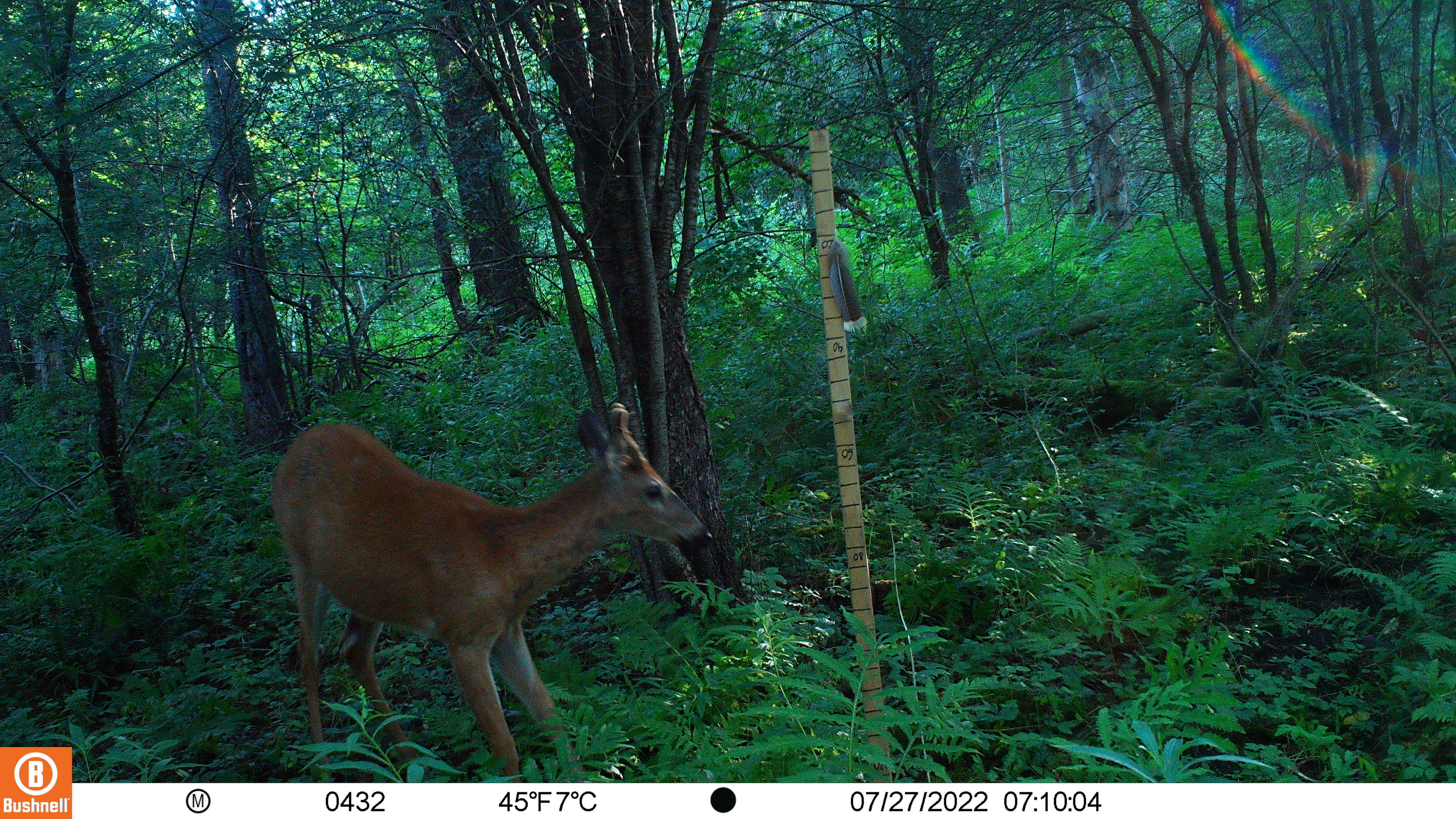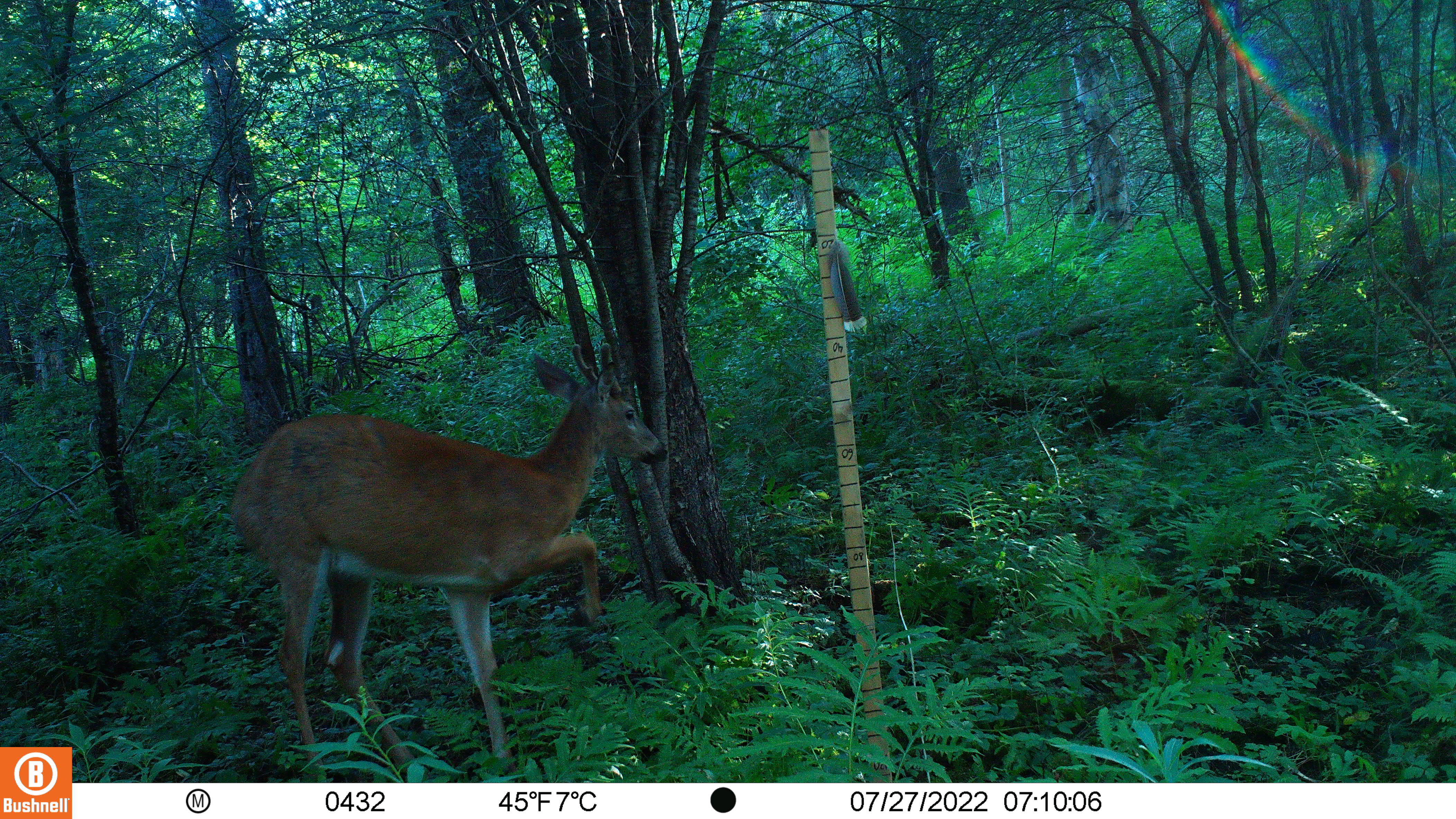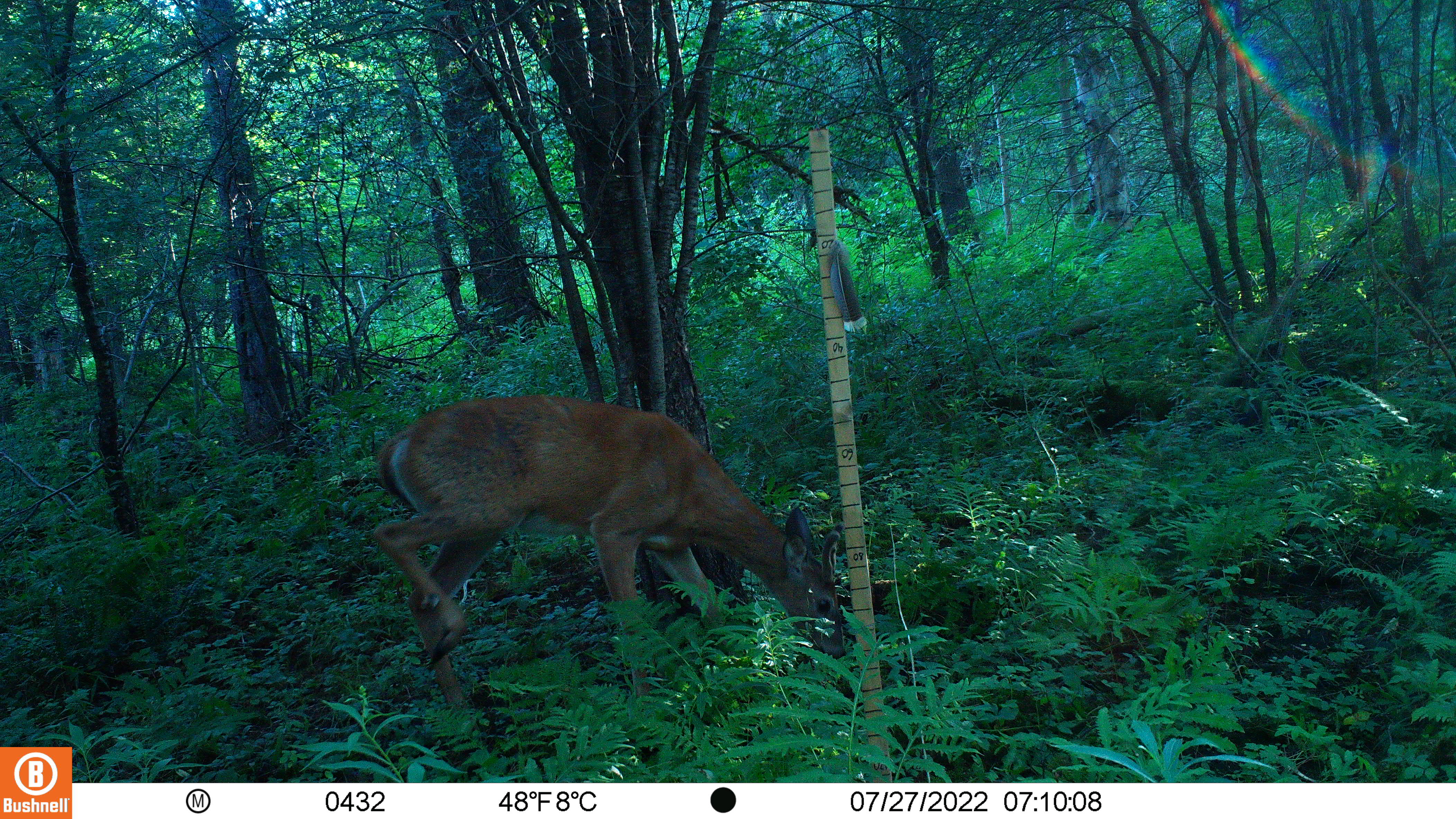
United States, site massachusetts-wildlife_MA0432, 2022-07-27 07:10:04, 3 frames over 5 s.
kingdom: Animalia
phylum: Chordata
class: Mammalia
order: Artiodactyla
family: Cervidae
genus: Odocoileus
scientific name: Odocoileus virginianus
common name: white-tailed deer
White-tailed deer (Odocoileus virginianus).